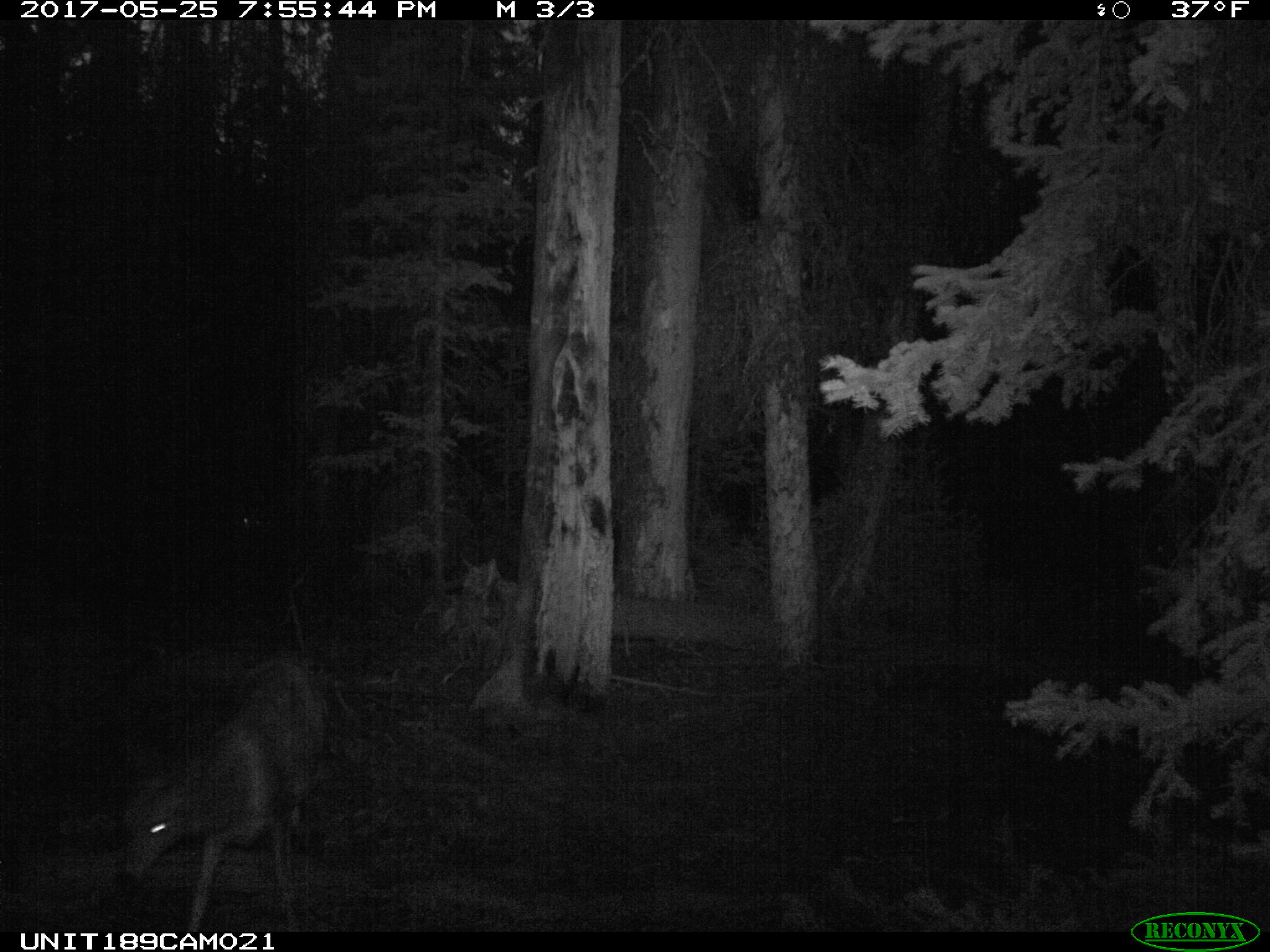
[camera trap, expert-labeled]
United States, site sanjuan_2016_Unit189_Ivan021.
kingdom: Animalia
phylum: Chordata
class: Mammalia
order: Artiodactyla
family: Cervidae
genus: Odocoileus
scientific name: Odocoileus hemionus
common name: mule deer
Odocoileus hemionus (mule deer).